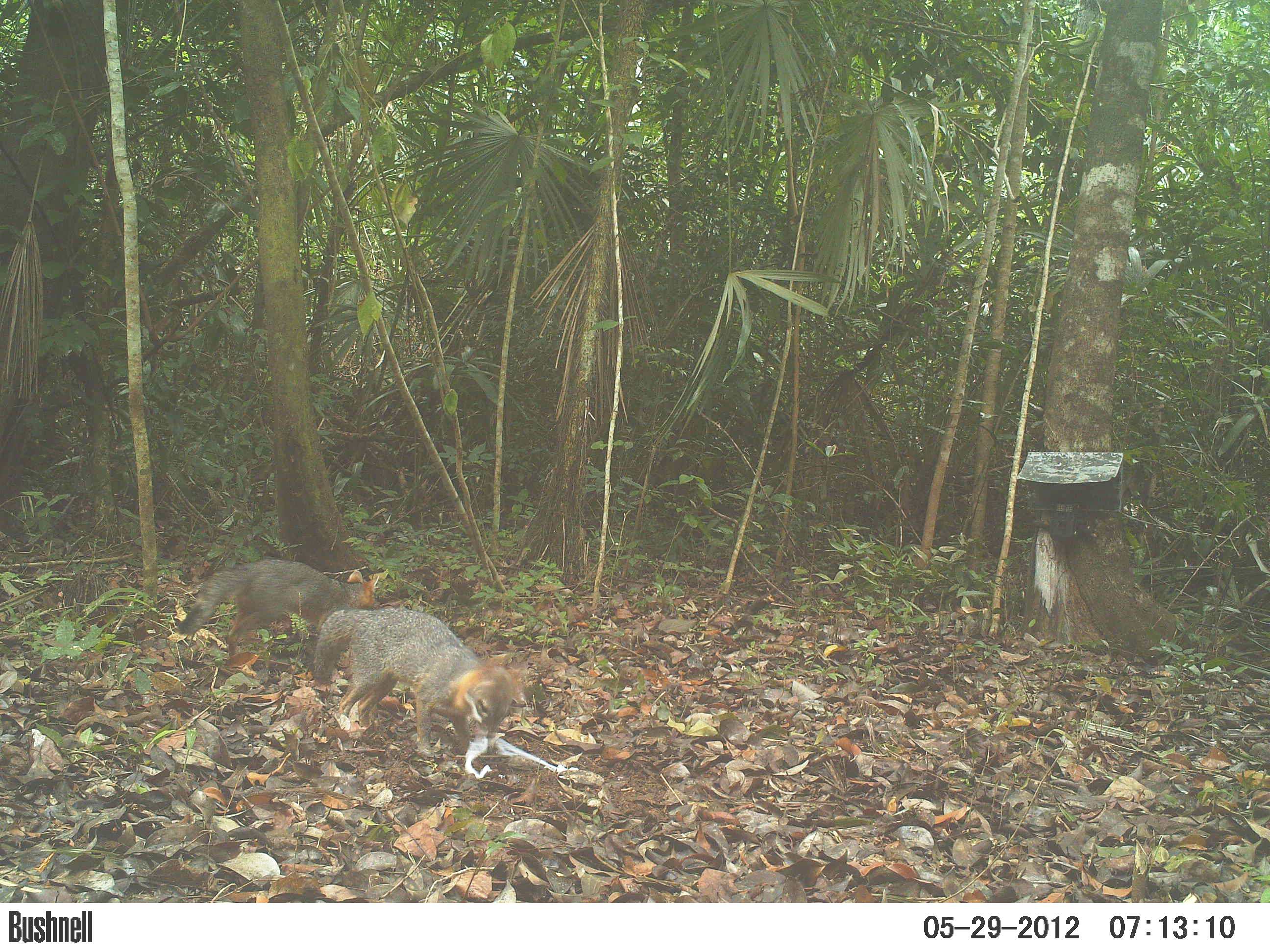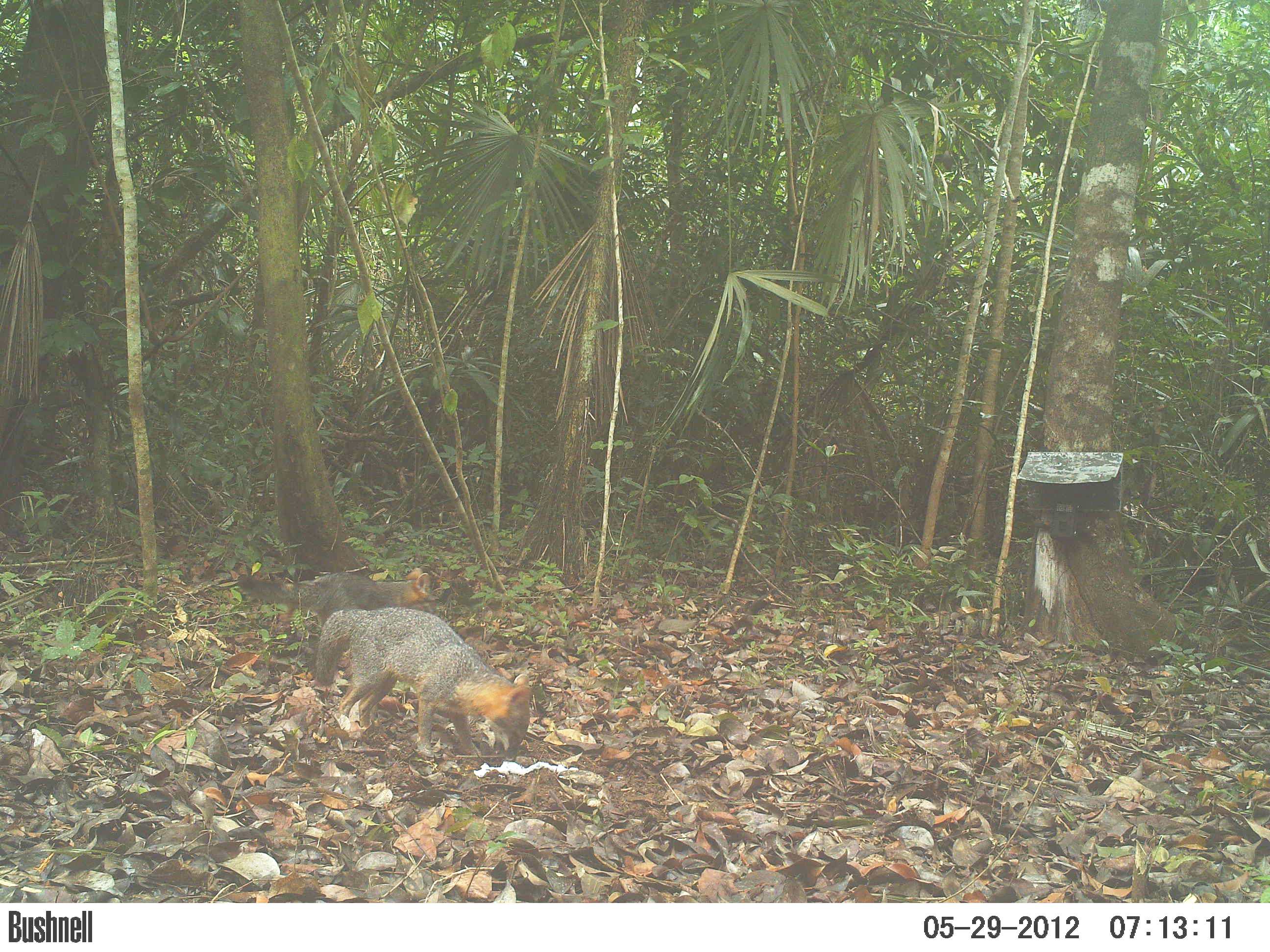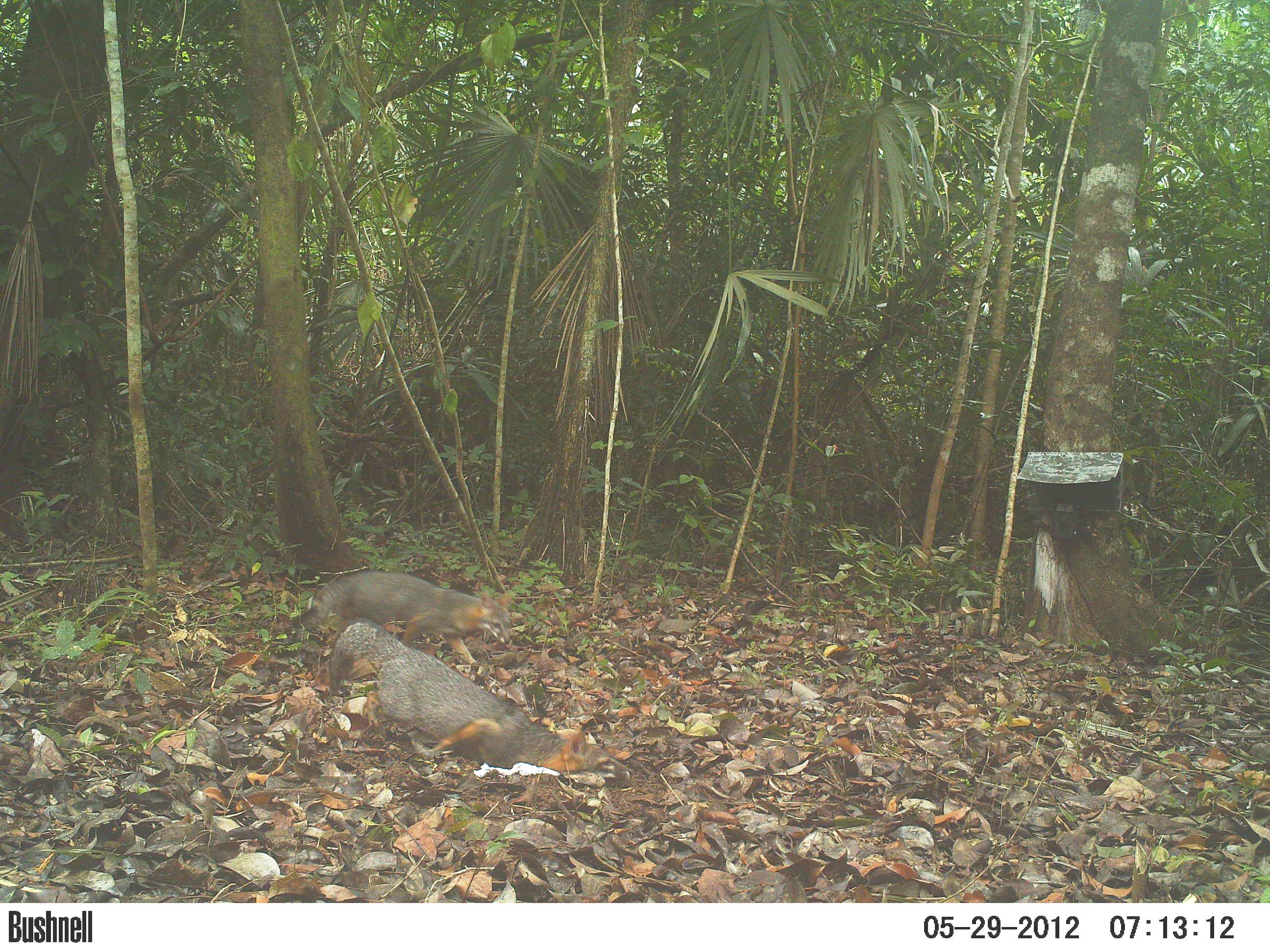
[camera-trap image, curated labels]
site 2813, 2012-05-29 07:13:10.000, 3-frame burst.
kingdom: Animalia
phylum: Chordata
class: Mammalia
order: Carnivora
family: Canidae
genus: Urocyon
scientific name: Urocyon cinereoargenteus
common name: gray fox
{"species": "Urocyon cinereoargenteus (gray fox)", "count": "2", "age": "adult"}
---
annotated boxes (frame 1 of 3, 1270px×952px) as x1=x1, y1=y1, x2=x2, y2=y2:
urocyon cinereoargenteus: x1=309, y1=606, x2=528, y2=757; x1=174, y1=558, x2=380, y2=659